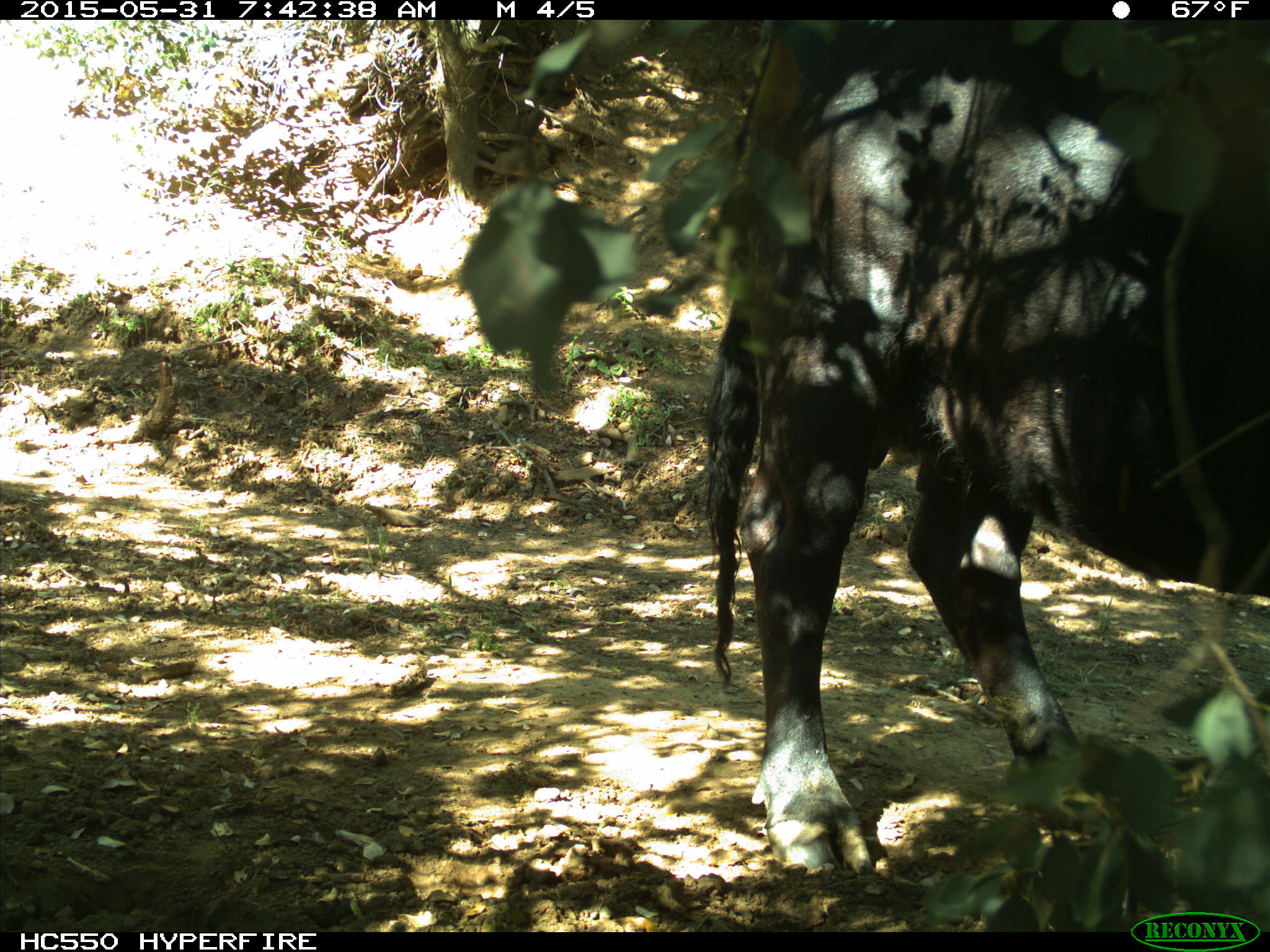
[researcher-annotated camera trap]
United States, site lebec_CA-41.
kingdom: Animalia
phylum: Chordata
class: Mammalia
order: Artiodactyla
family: Bovidae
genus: Bos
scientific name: Bos taurus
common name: domestic cow